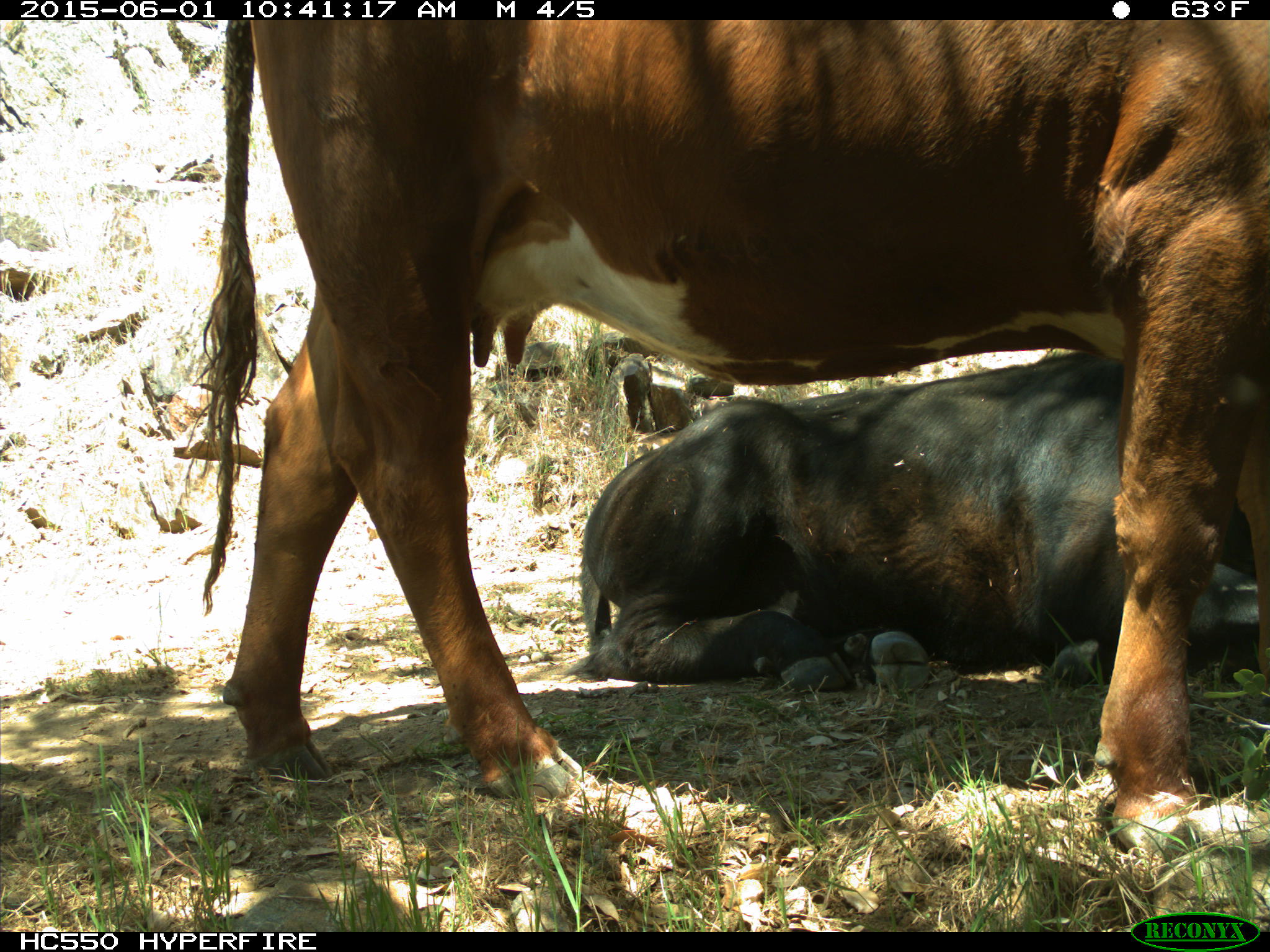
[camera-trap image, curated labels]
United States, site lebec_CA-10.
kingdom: Animalia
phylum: Chordata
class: Mammalia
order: Artiodactyla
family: Bovidae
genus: Bos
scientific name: Bos taurus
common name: domestic cow